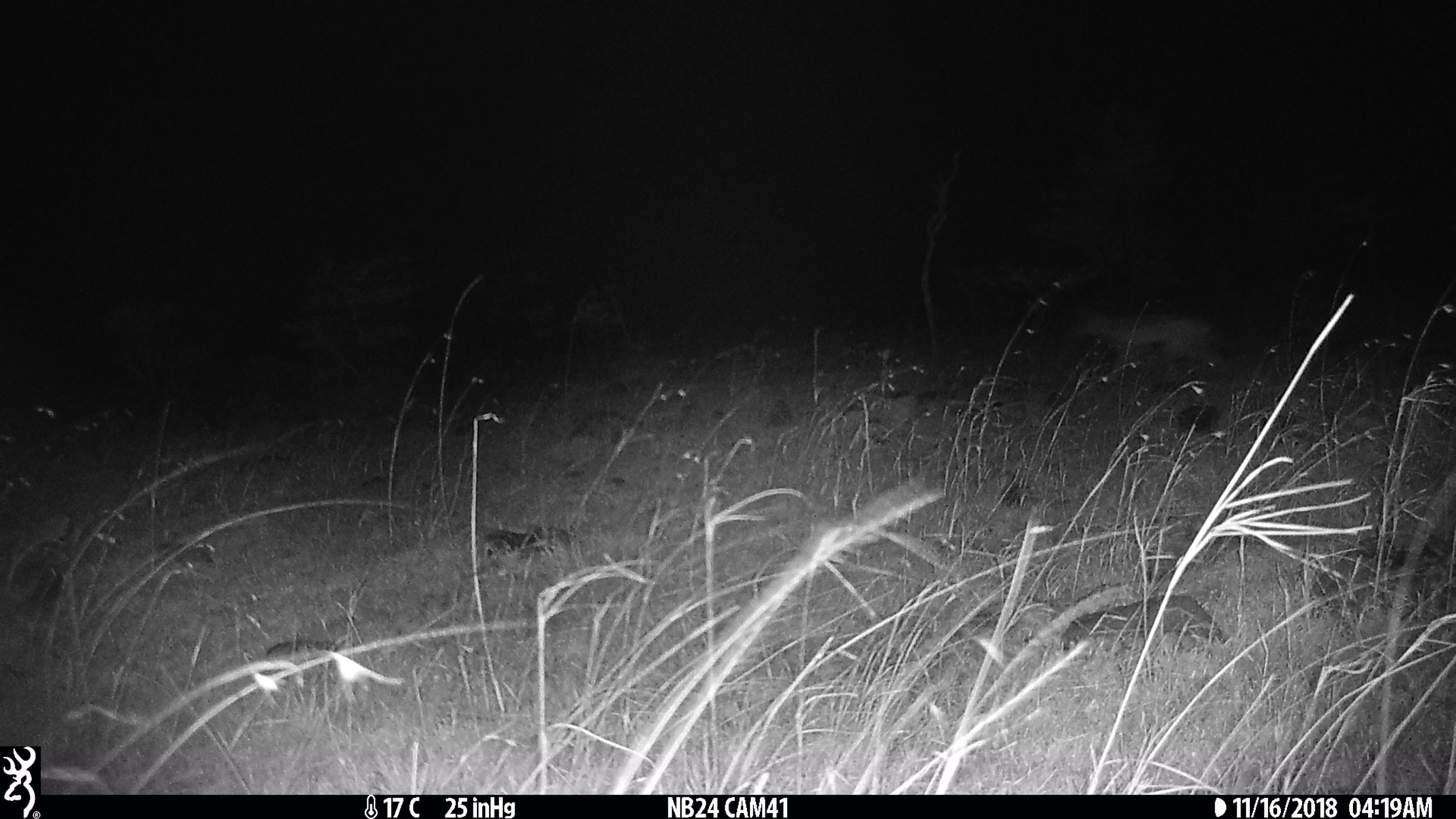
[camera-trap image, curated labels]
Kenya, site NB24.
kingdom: Animalia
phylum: Chordata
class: Mammalia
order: Carnivora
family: Canidae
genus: Lupulella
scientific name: Lupulella mesomelas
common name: black-backed jackal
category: jackal